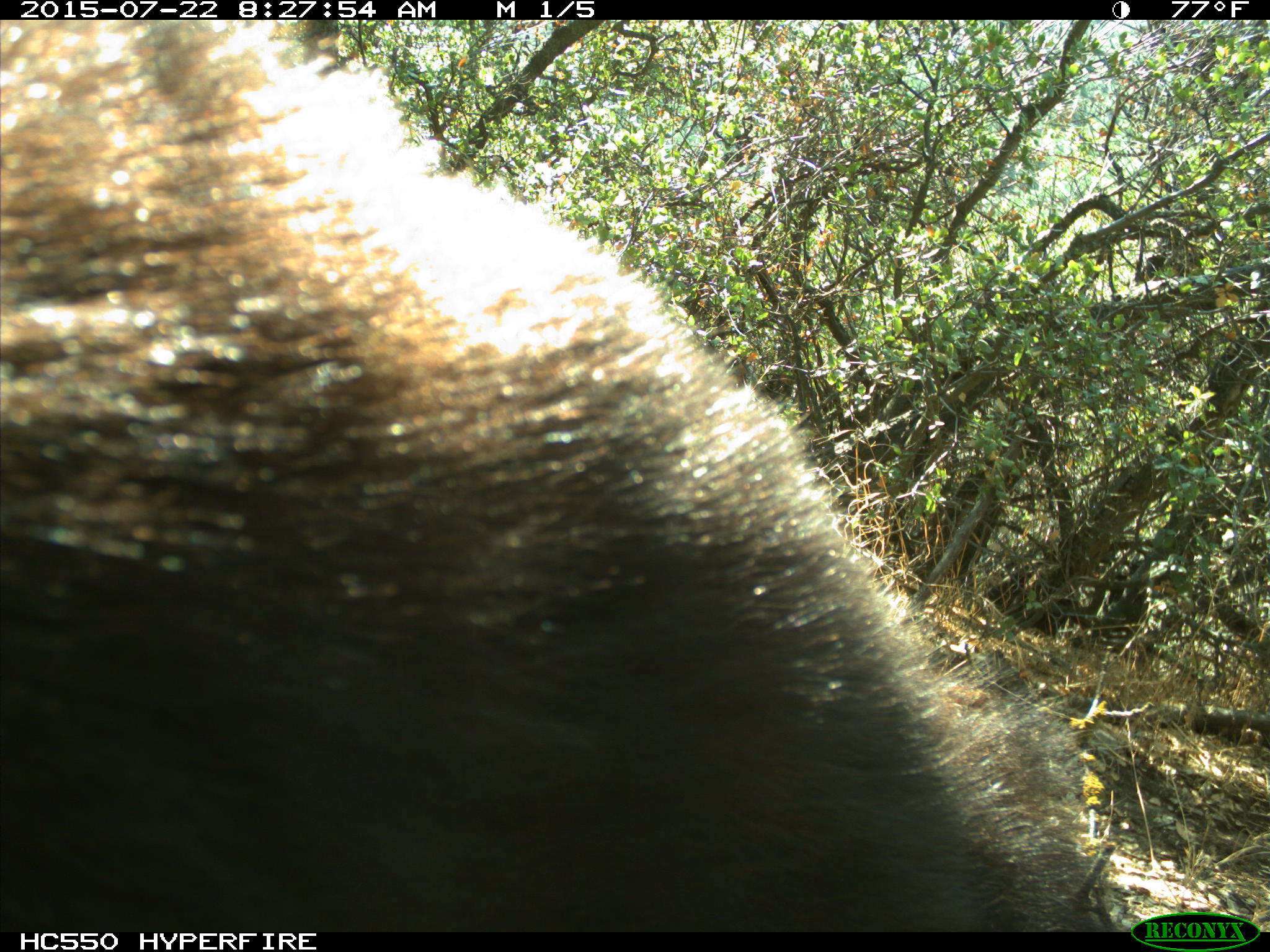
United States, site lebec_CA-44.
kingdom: Animalia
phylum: Chordata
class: Mammalia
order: Carnivora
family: Ursidae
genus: Ursus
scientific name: Ursus americanus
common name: american black bear